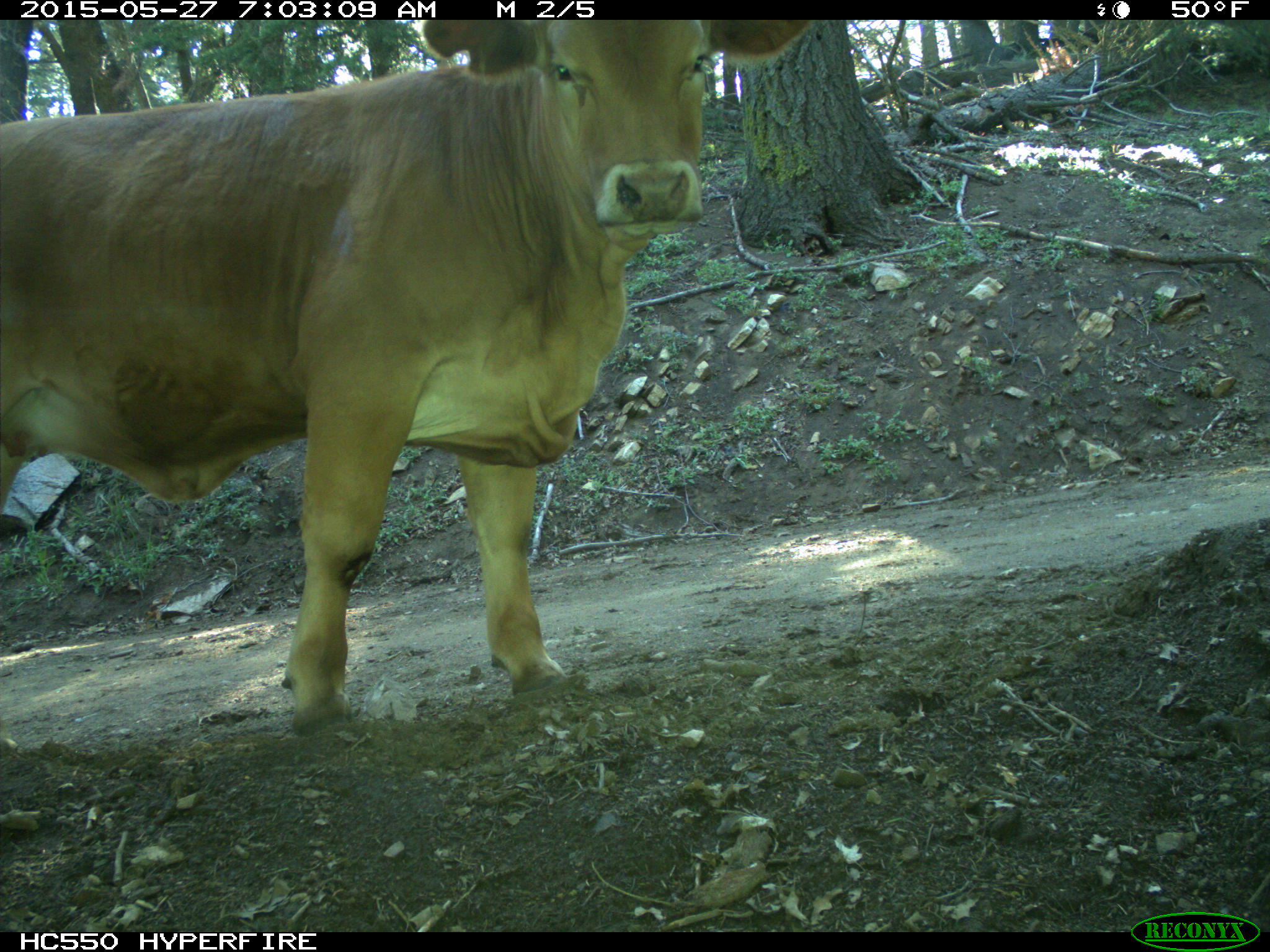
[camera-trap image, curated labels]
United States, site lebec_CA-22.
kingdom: Animalia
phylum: Chordata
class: Mammalia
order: Artiodactyla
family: Bovidae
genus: Bos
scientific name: Bos taurus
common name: domestic cow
Bos taurus (domestic cow).